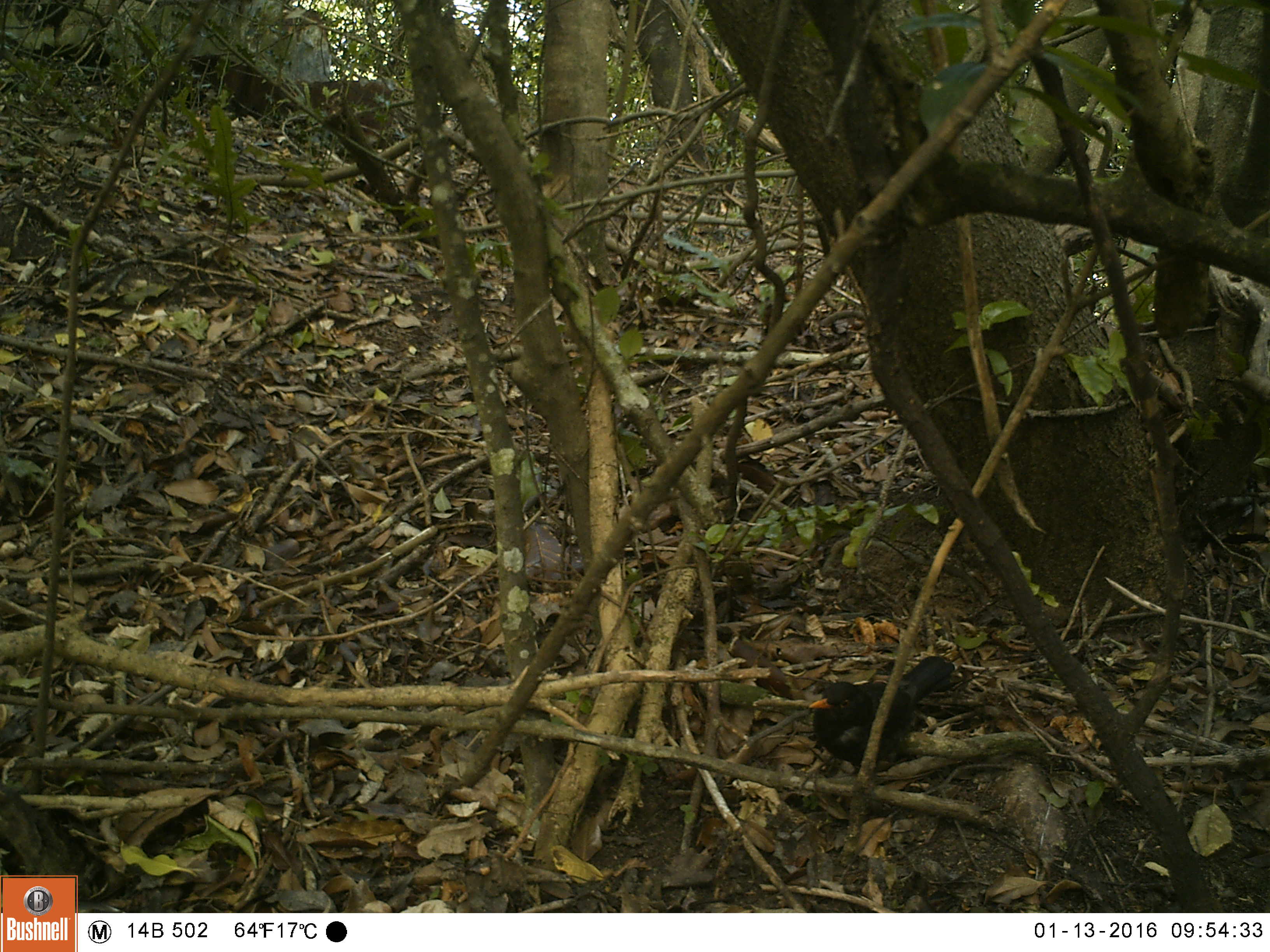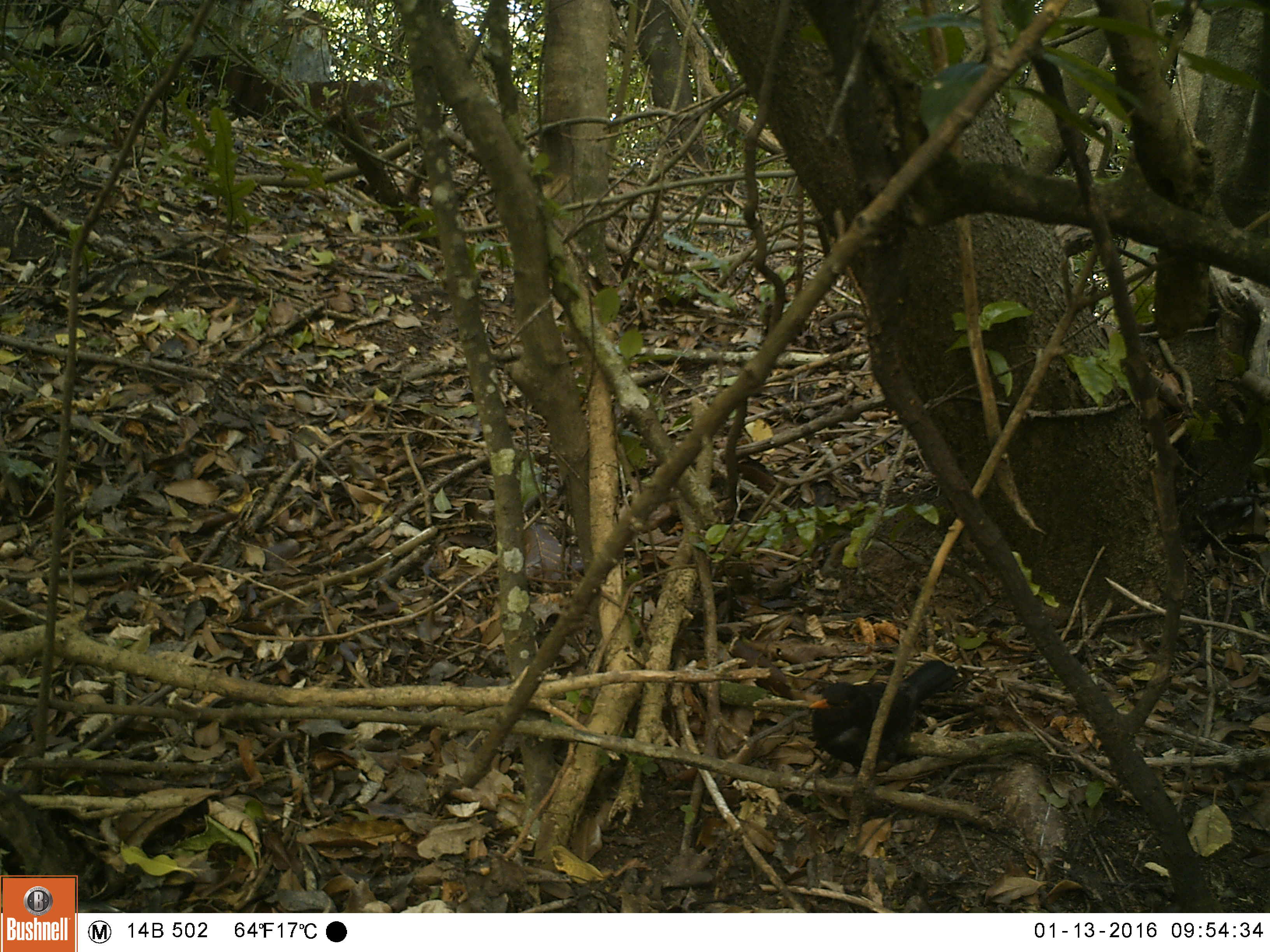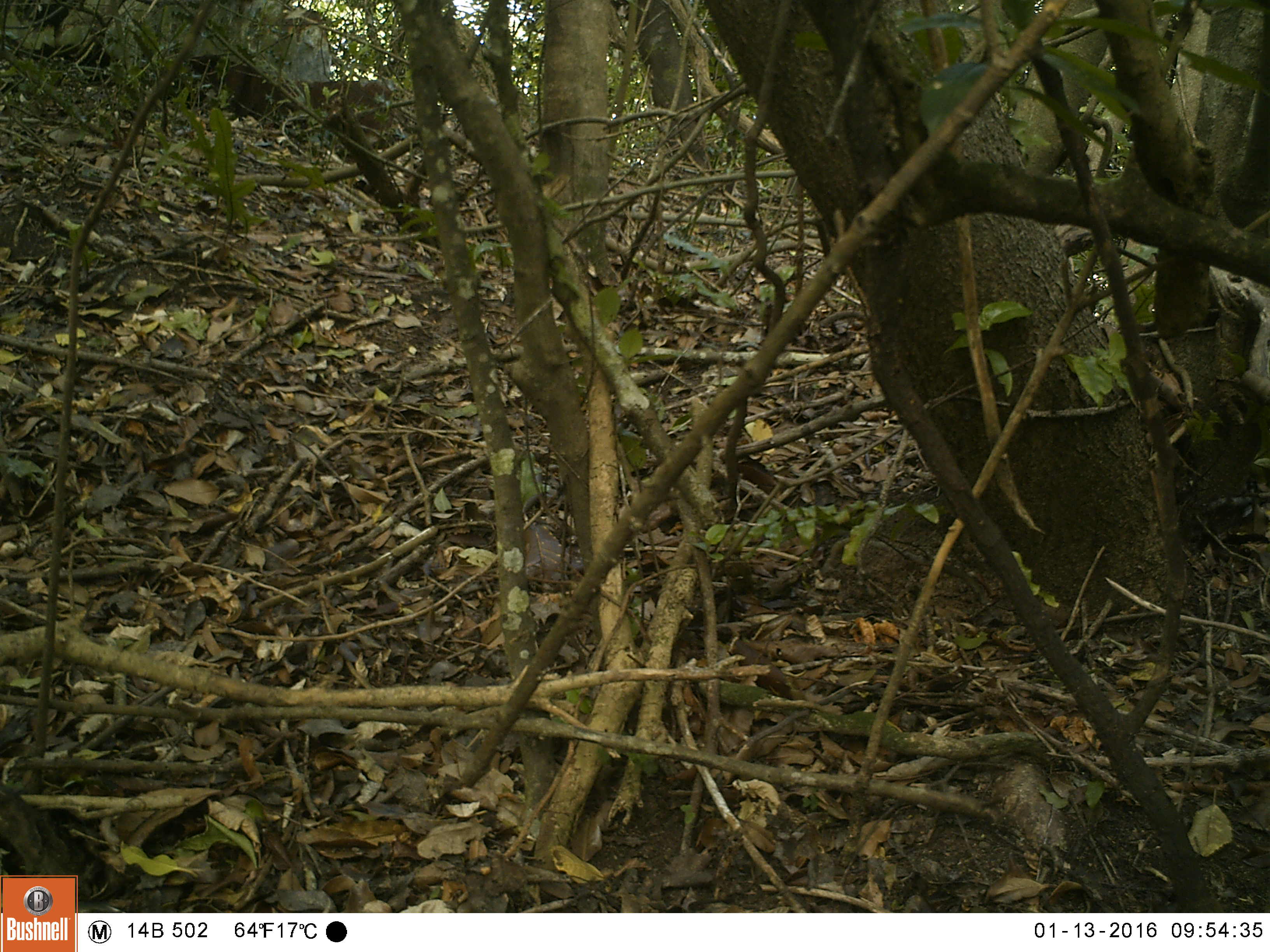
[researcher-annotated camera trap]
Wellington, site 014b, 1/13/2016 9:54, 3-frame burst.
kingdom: Animalia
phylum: Chordata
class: Aves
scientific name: Aves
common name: bird